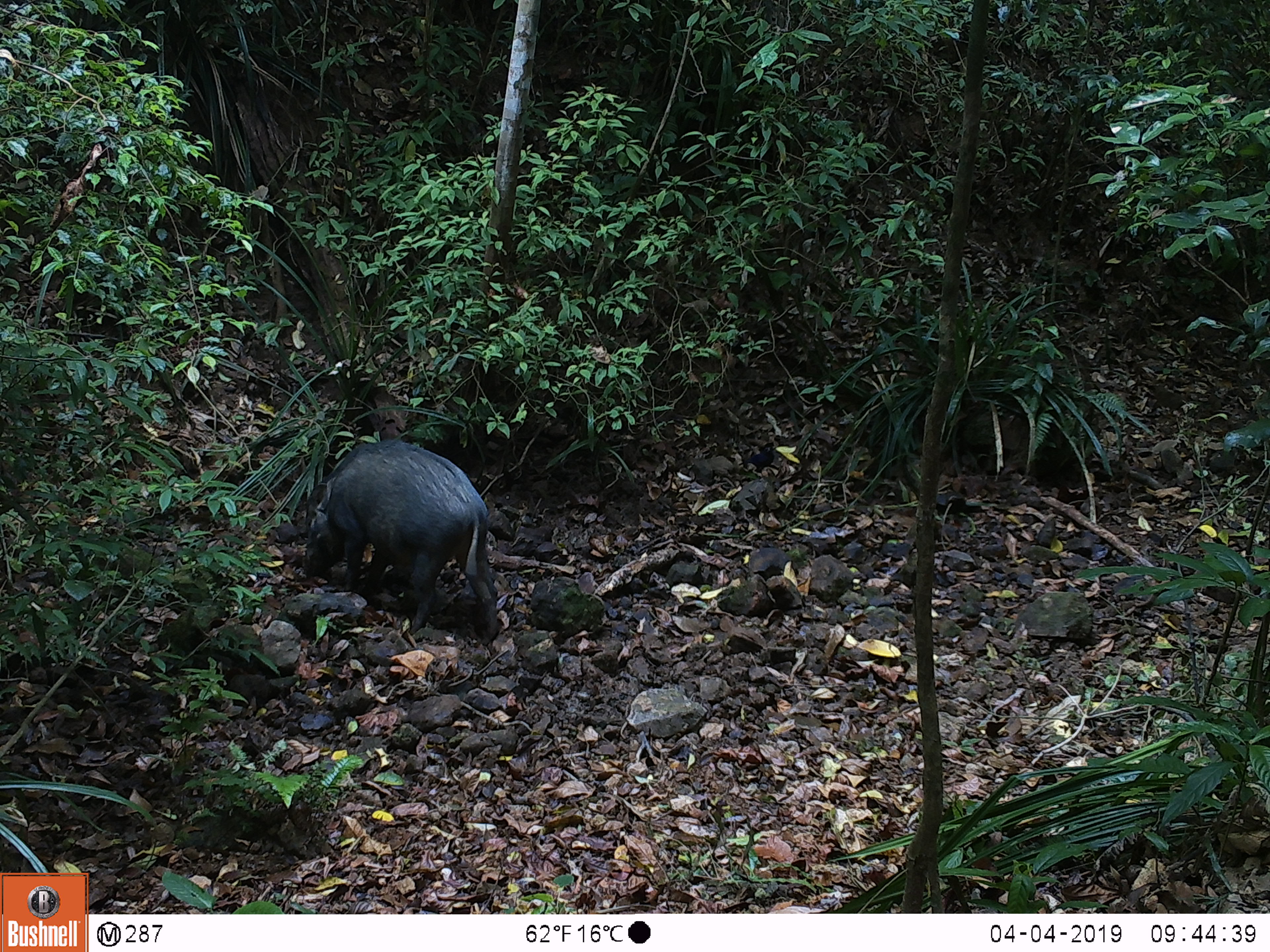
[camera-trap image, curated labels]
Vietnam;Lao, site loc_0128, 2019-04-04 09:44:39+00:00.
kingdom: Animalia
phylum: Chordata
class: Mammalia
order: Artiodactyla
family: Suidae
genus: Sus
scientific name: Sus scrofa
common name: eurasian wild pig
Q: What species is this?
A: Eurasian wild pig (Sus scrofa).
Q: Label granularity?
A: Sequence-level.